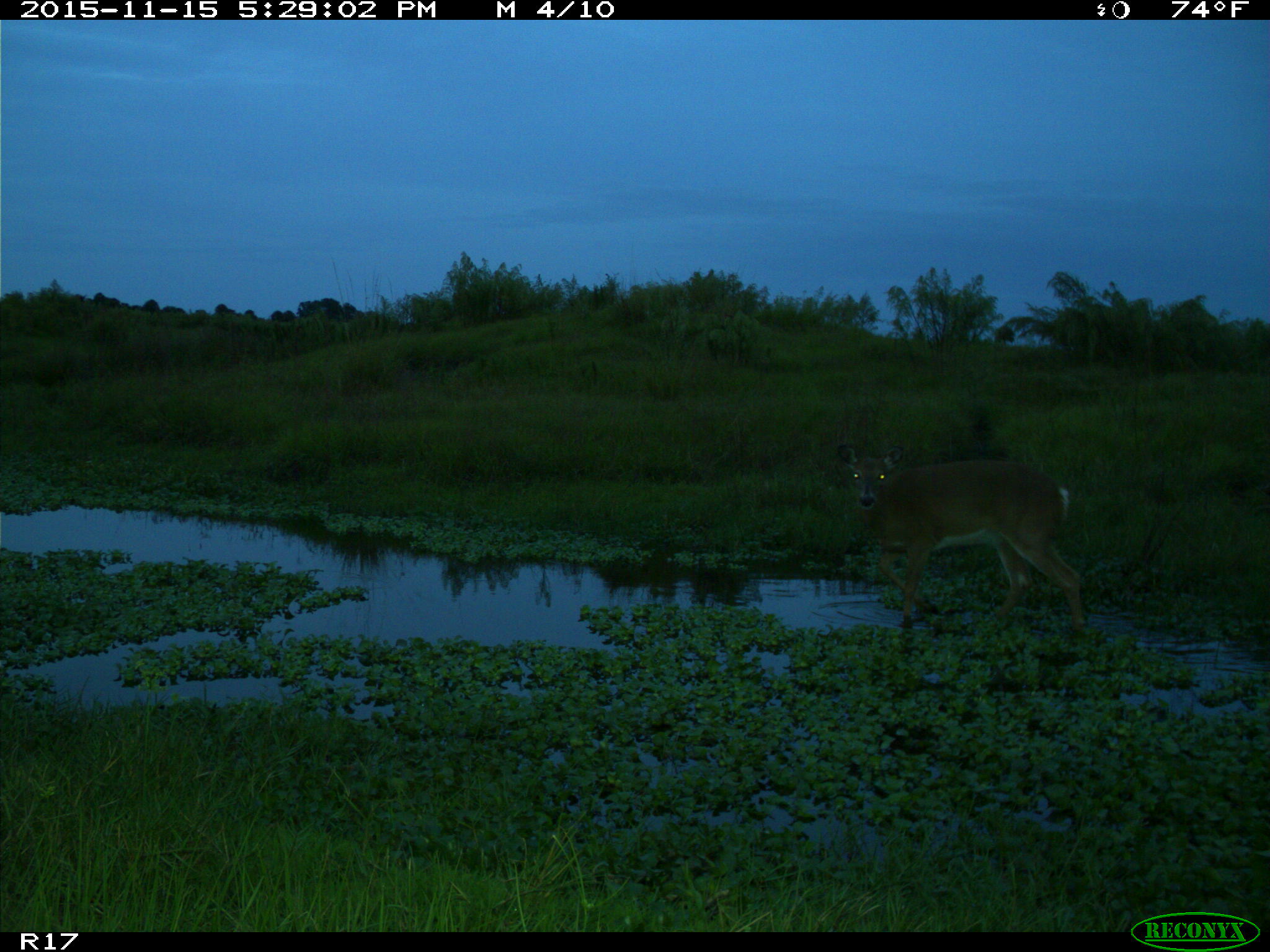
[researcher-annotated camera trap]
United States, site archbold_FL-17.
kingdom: Animalia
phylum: Chordata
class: Mammalia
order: Artiodactyla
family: Cervidae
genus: Odocoileus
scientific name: Odocoileus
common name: deer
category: unidentified deer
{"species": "unidentified deer (deer) (Odocoileus)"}